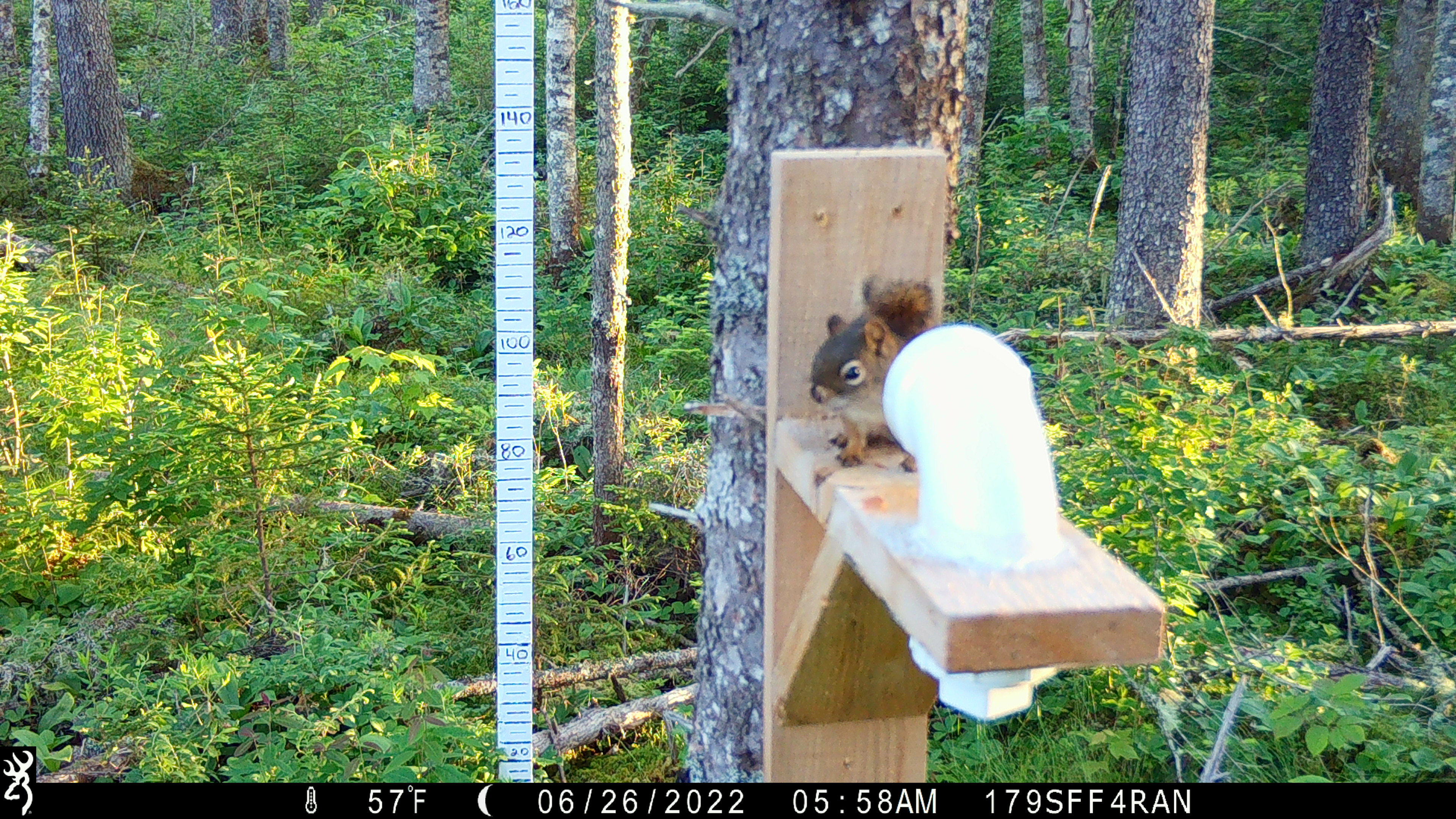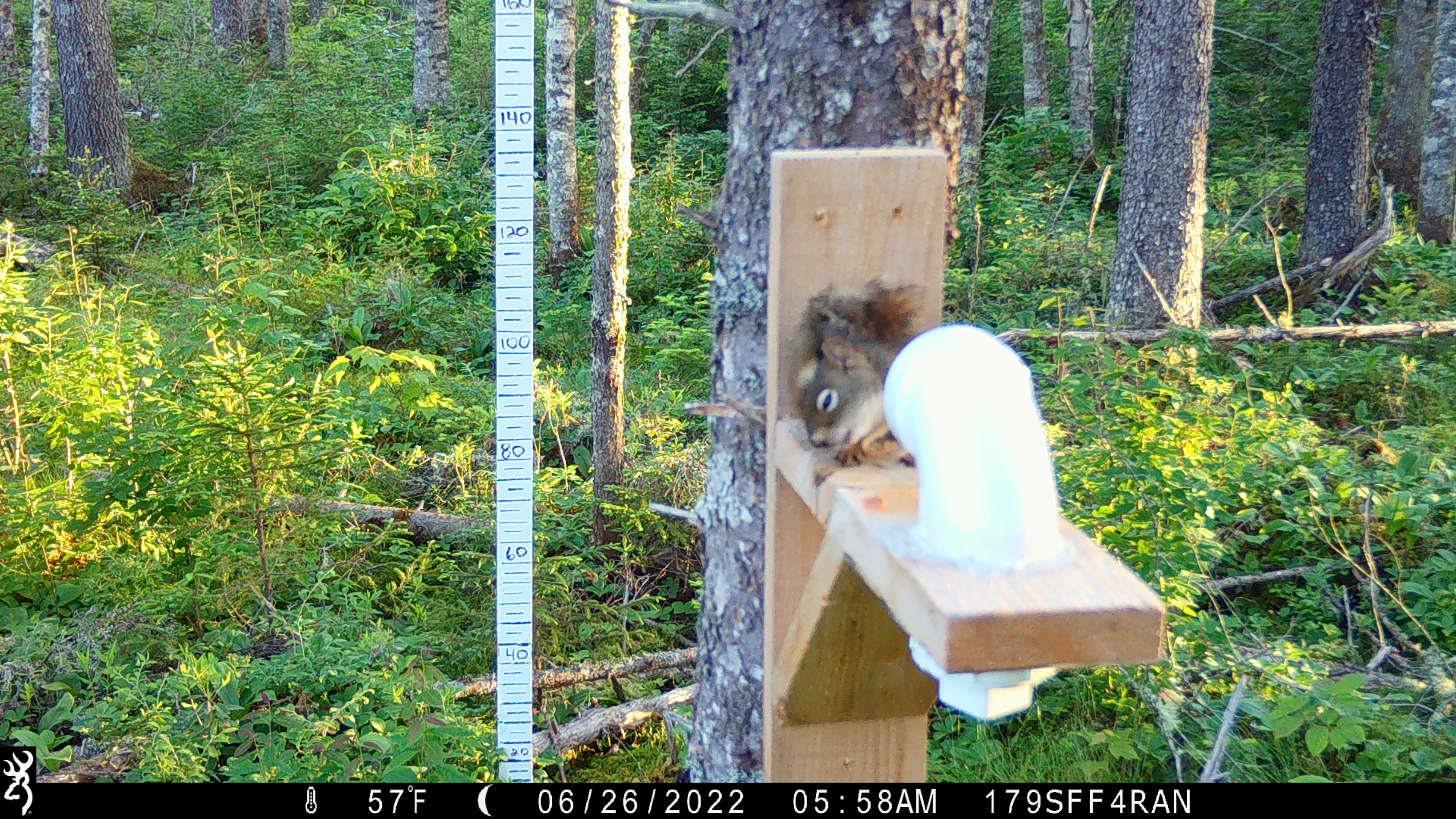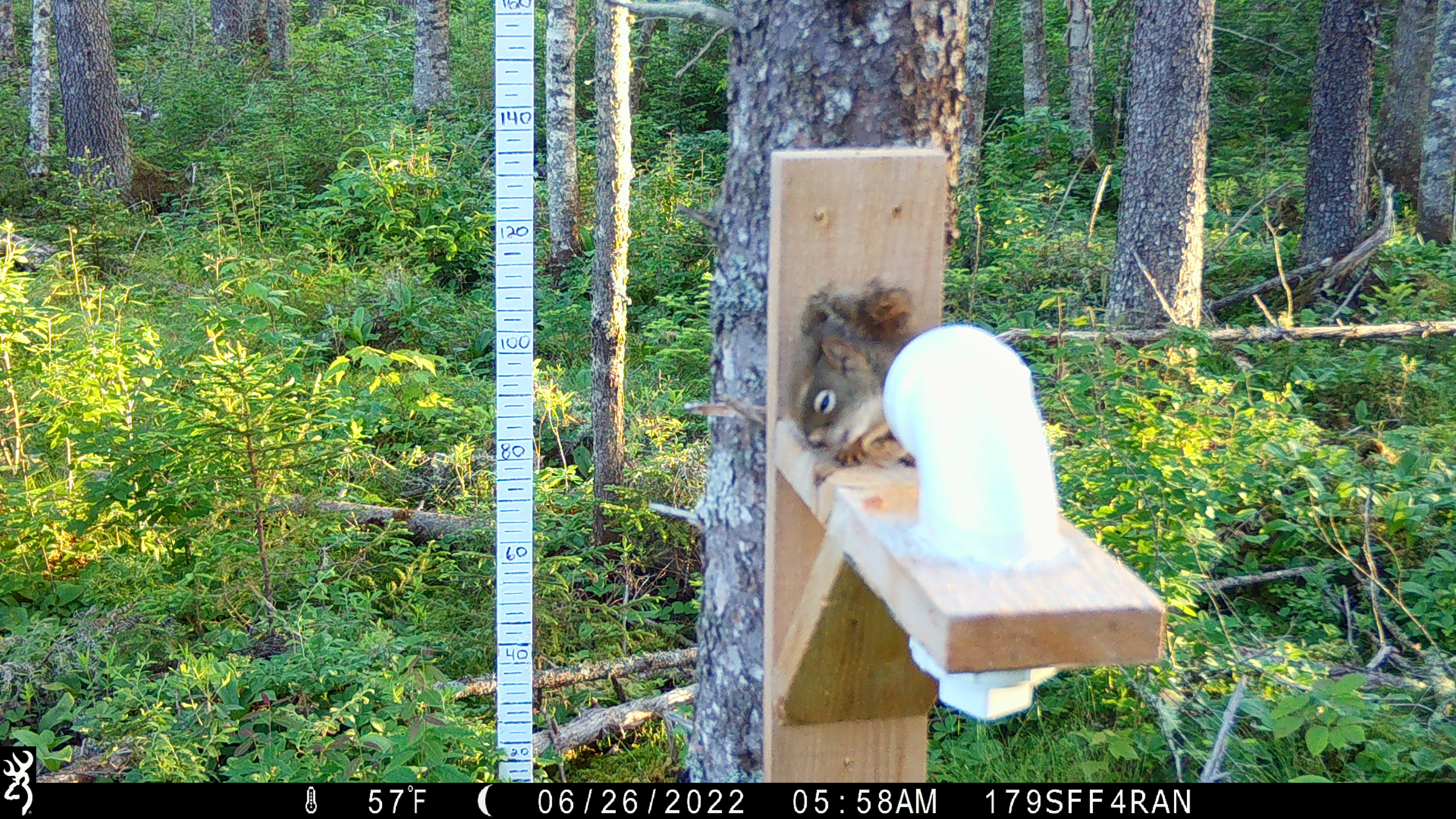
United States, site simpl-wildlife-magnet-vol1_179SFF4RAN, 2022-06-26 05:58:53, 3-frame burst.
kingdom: Animalia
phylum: Chordata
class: Mammalia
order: Rodentia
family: Sciuridae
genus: Tamiasciurus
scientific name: Tamiasciurus hudsonicus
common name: red squirrel